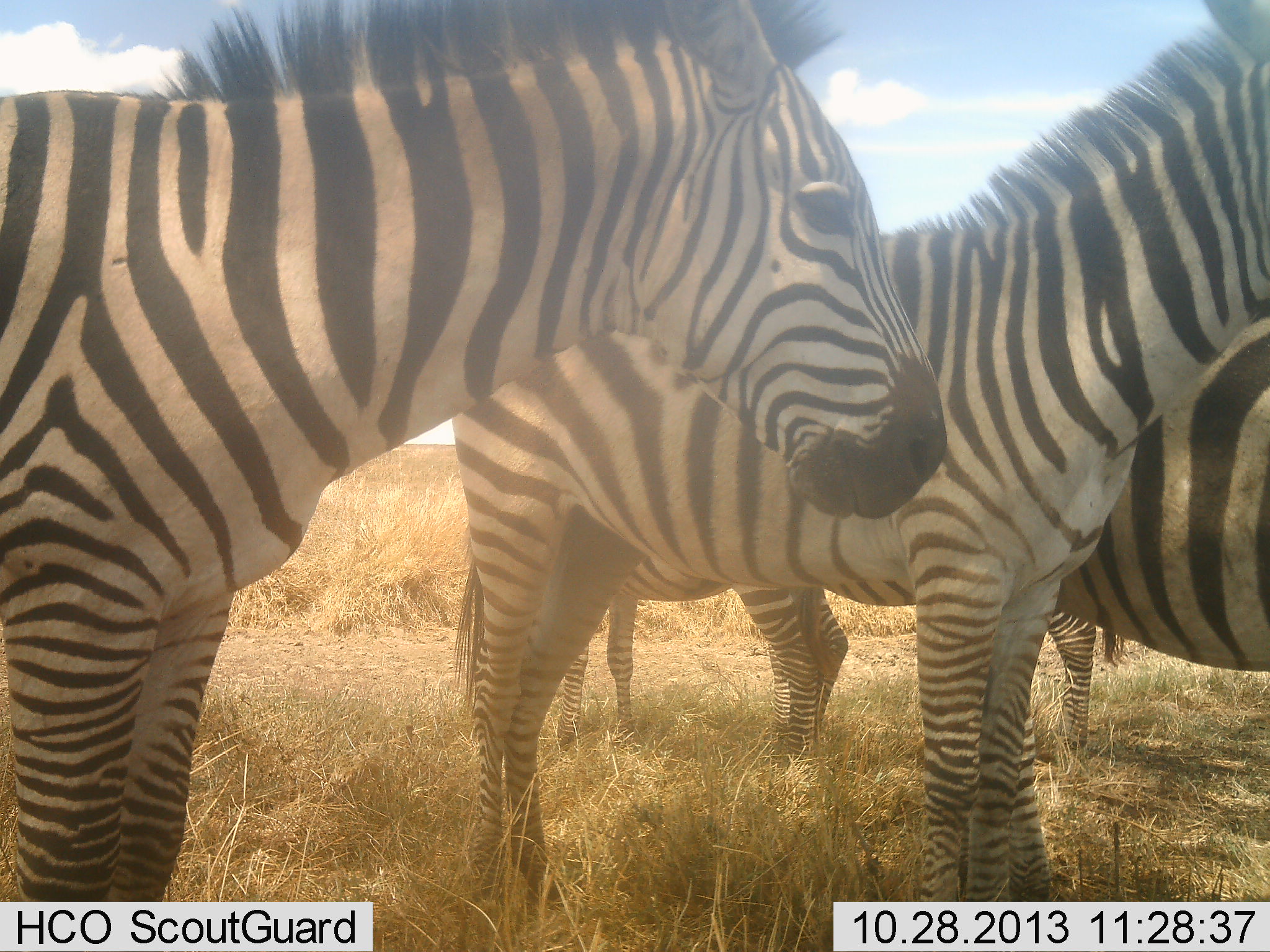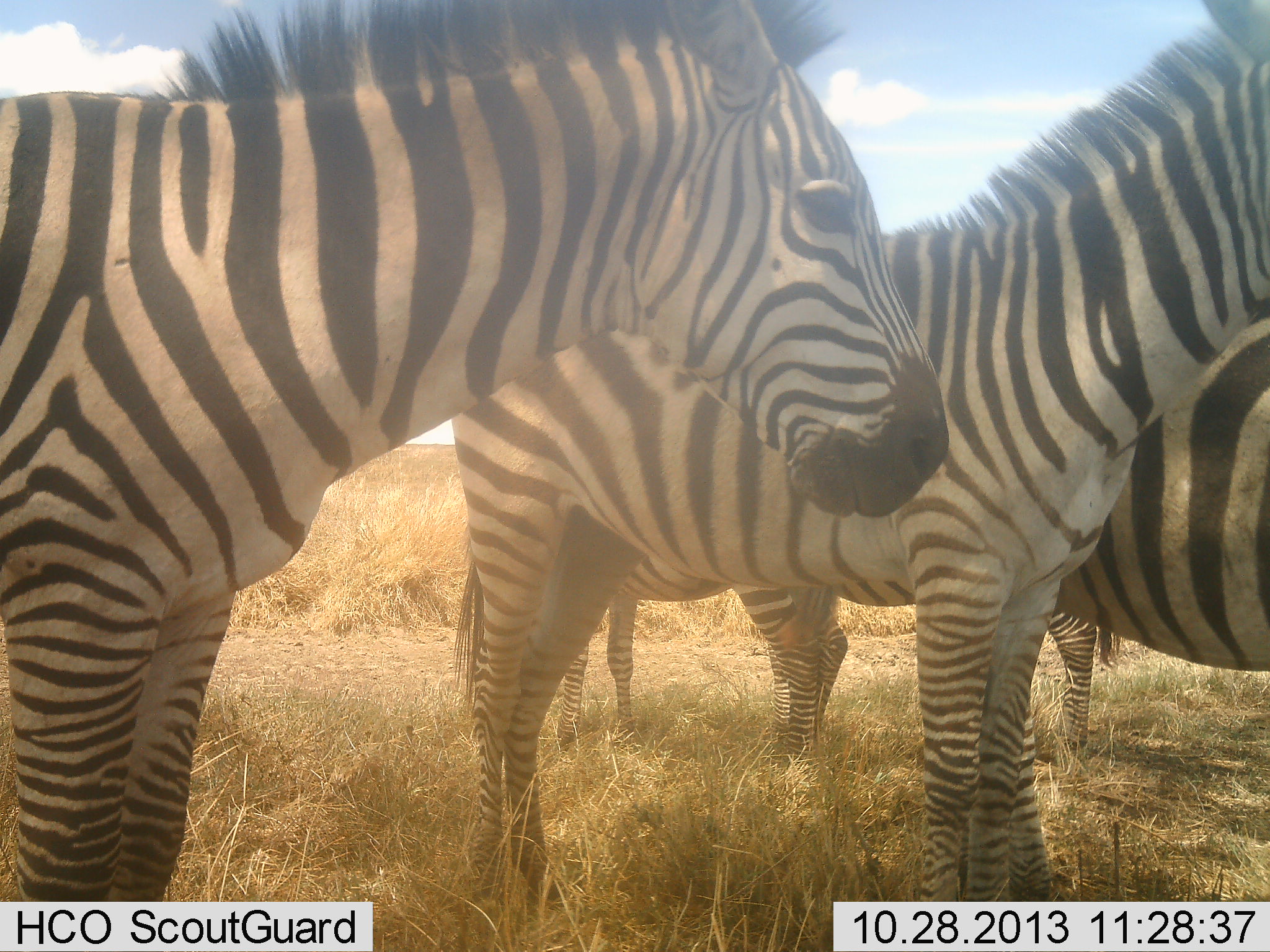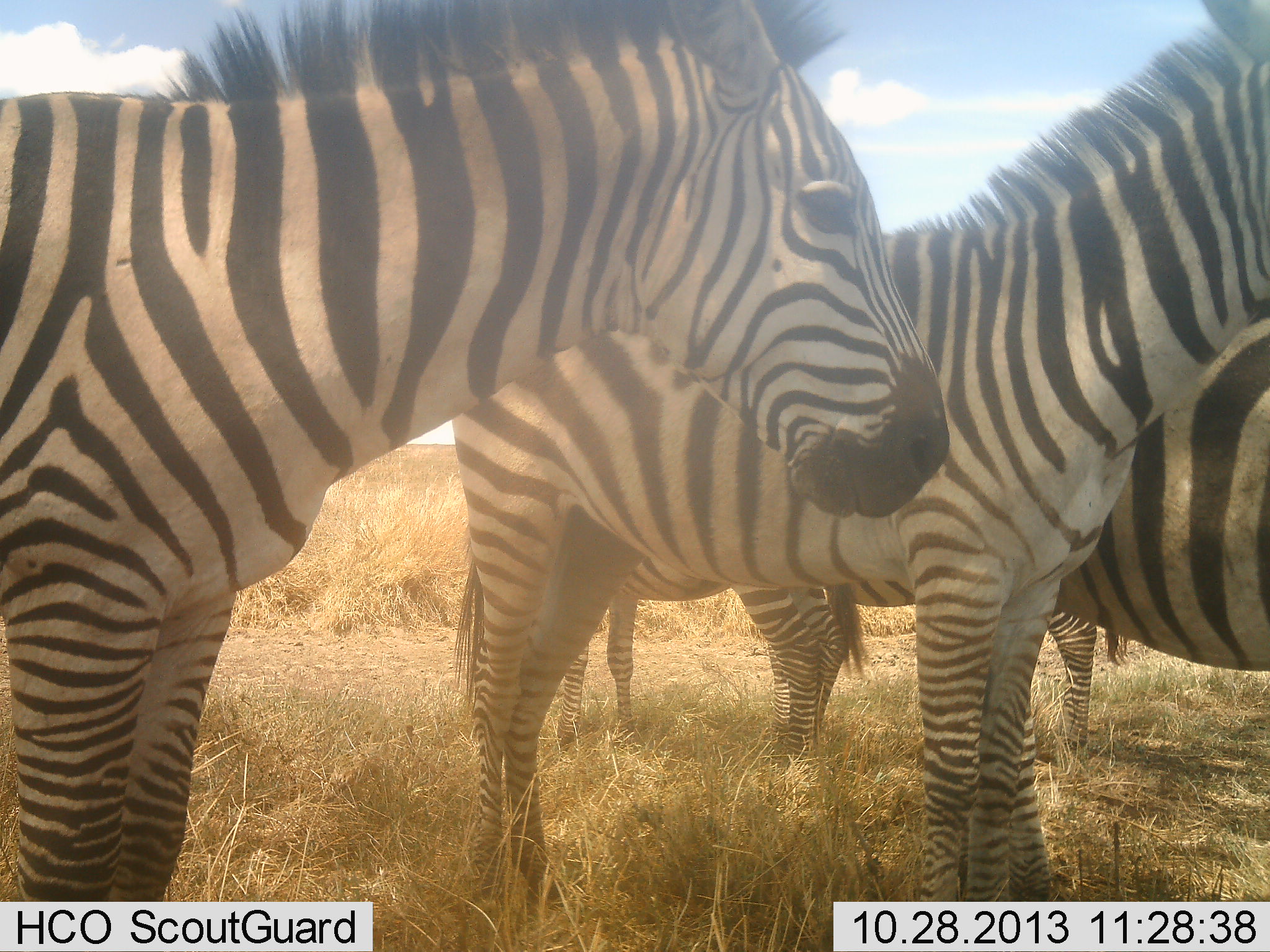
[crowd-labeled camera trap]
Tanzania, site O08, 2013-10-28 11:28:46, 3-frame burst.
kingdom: Animalia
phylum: Chordata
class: Mammalia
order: Perissodactyla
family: Equidae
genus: Equus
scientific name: Equus quagga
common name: plains zebra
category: zebra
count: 5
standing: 100%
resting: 0%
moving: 0%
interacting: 0%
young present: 0%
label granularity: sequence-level